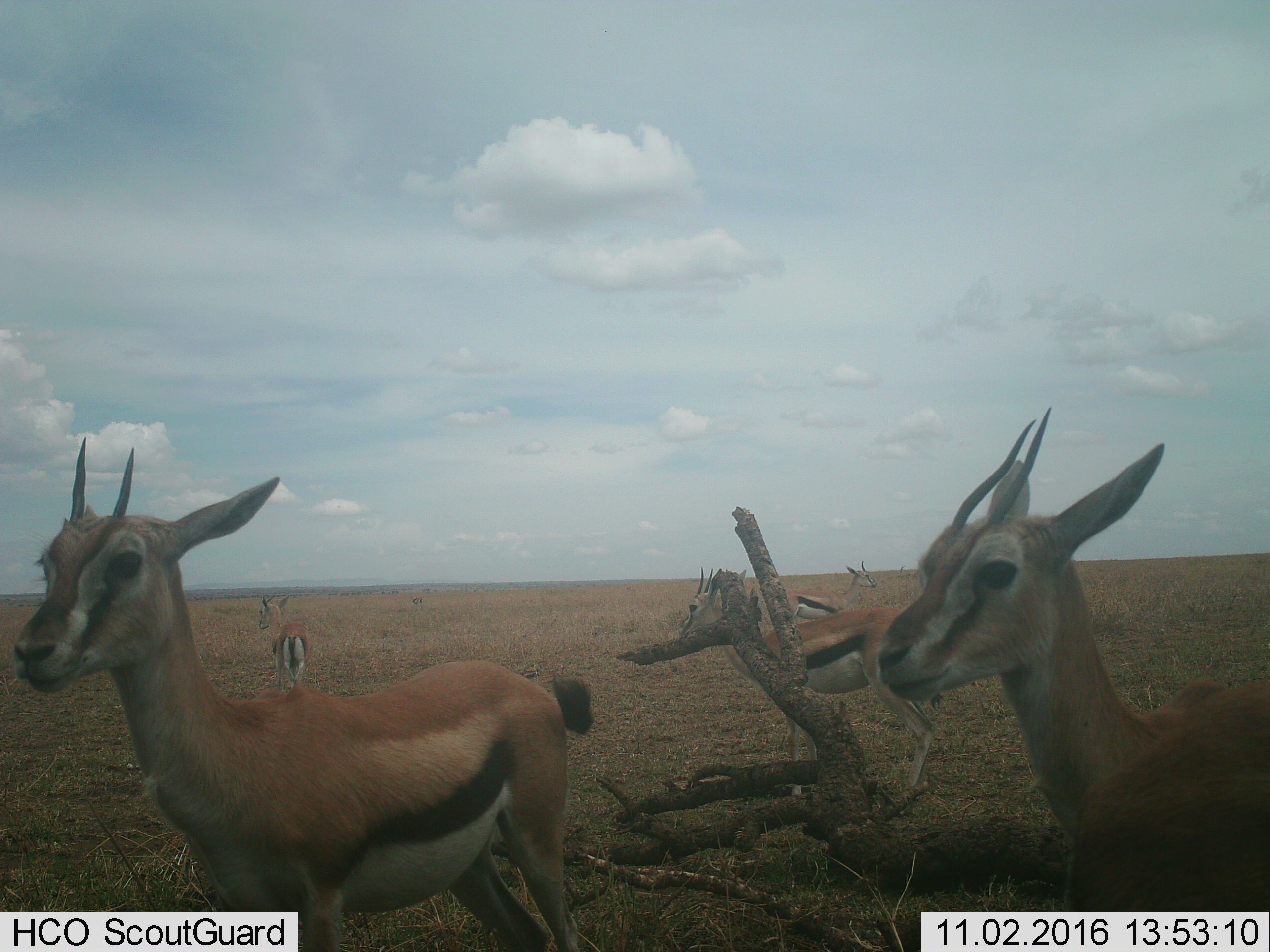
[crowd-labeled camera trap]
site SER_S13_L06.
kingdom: Animalia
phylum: Chordata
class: Mammalia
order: Artiodactyla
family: Bovidae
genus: Eudorcas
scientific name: Eudorcas thomsonii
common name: thomson's gazelle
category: gazellethomsons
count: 5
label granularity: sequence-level